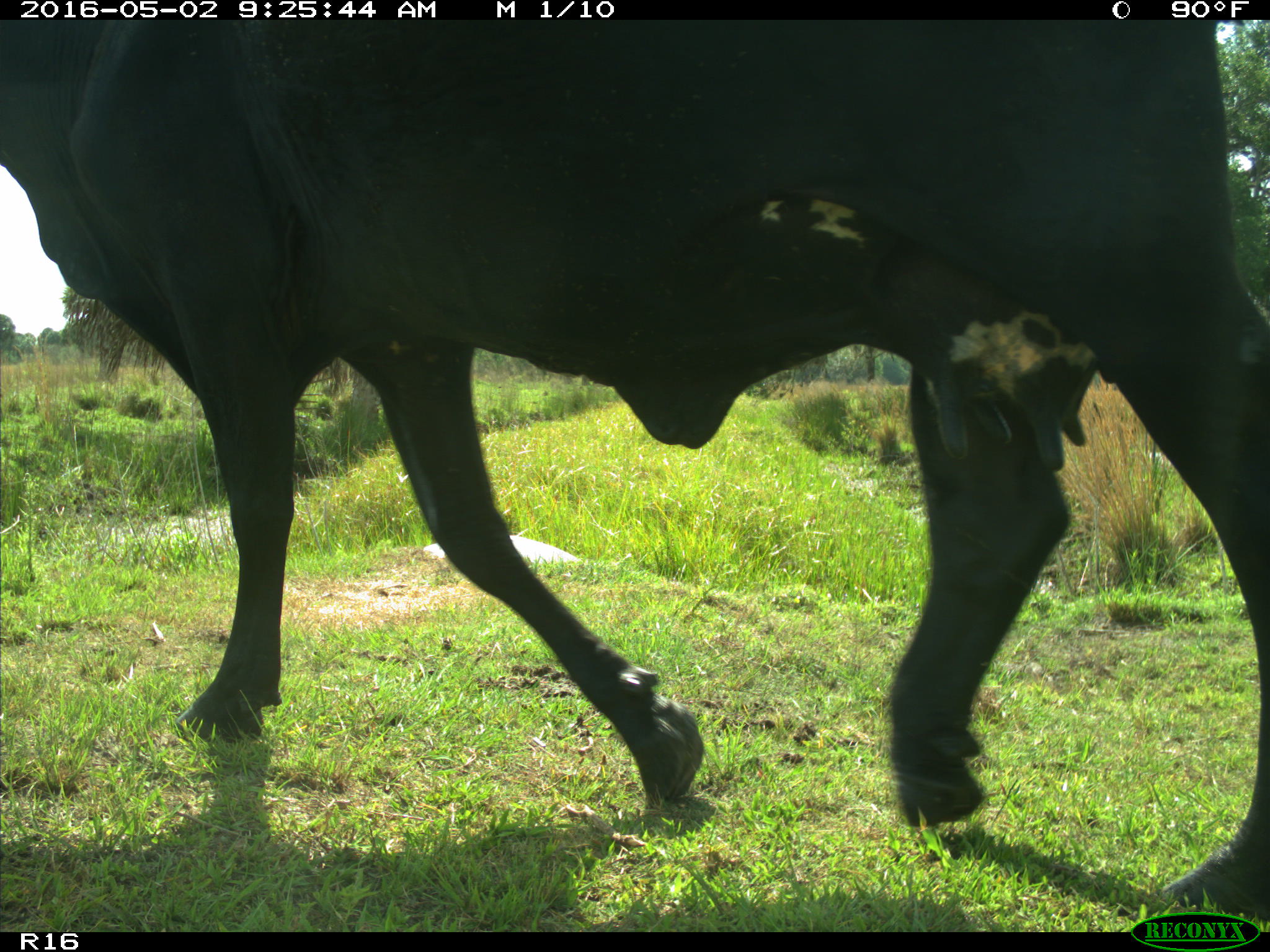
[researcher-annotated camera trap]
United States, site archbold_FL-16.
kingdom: Animalia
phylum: Chordata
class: Mammalia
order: Artiodactyla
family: Bovidae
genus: Bos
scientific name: Bos taurus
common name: domestic cow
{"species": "Bos taurus (domestic cow)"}